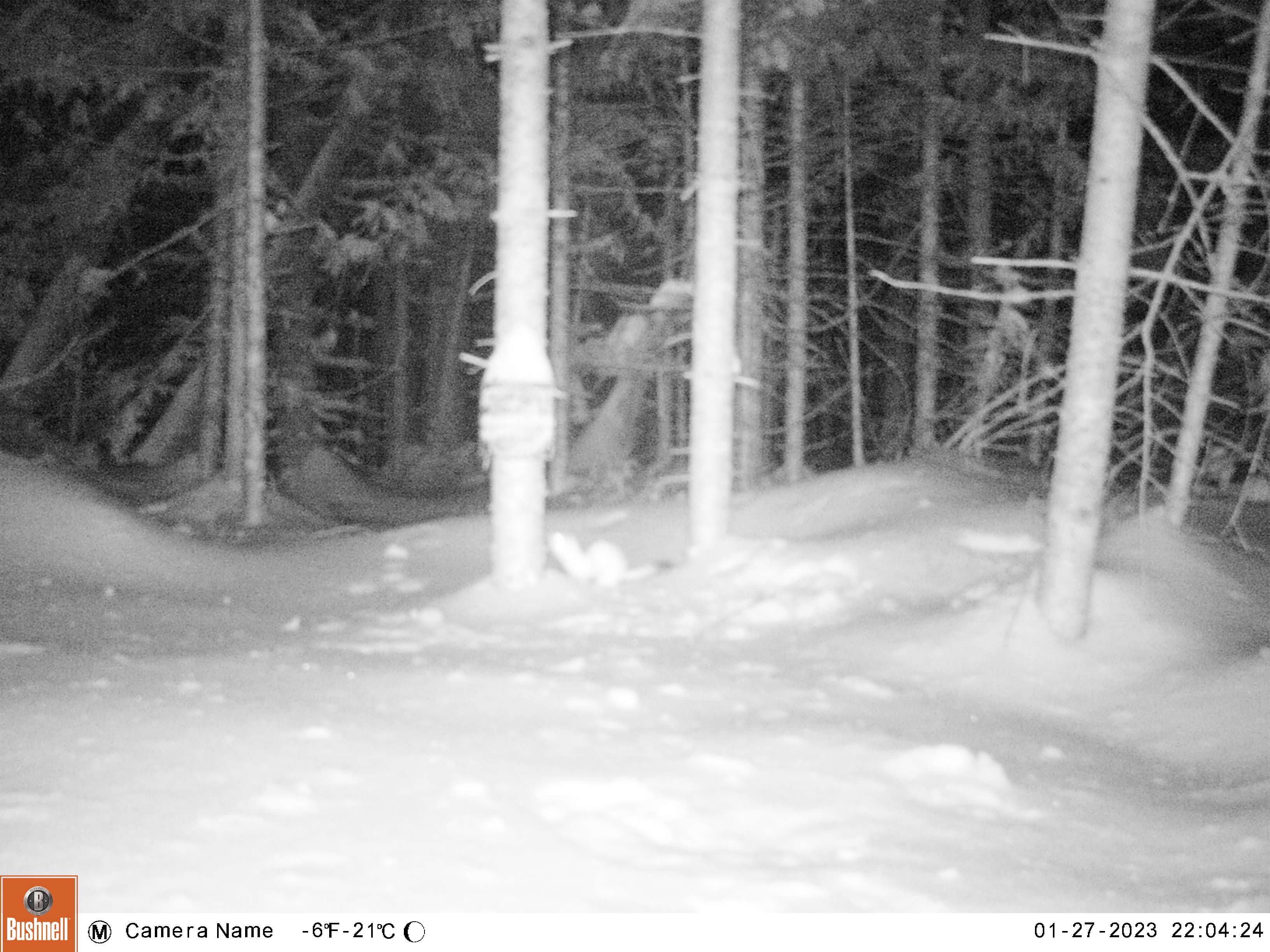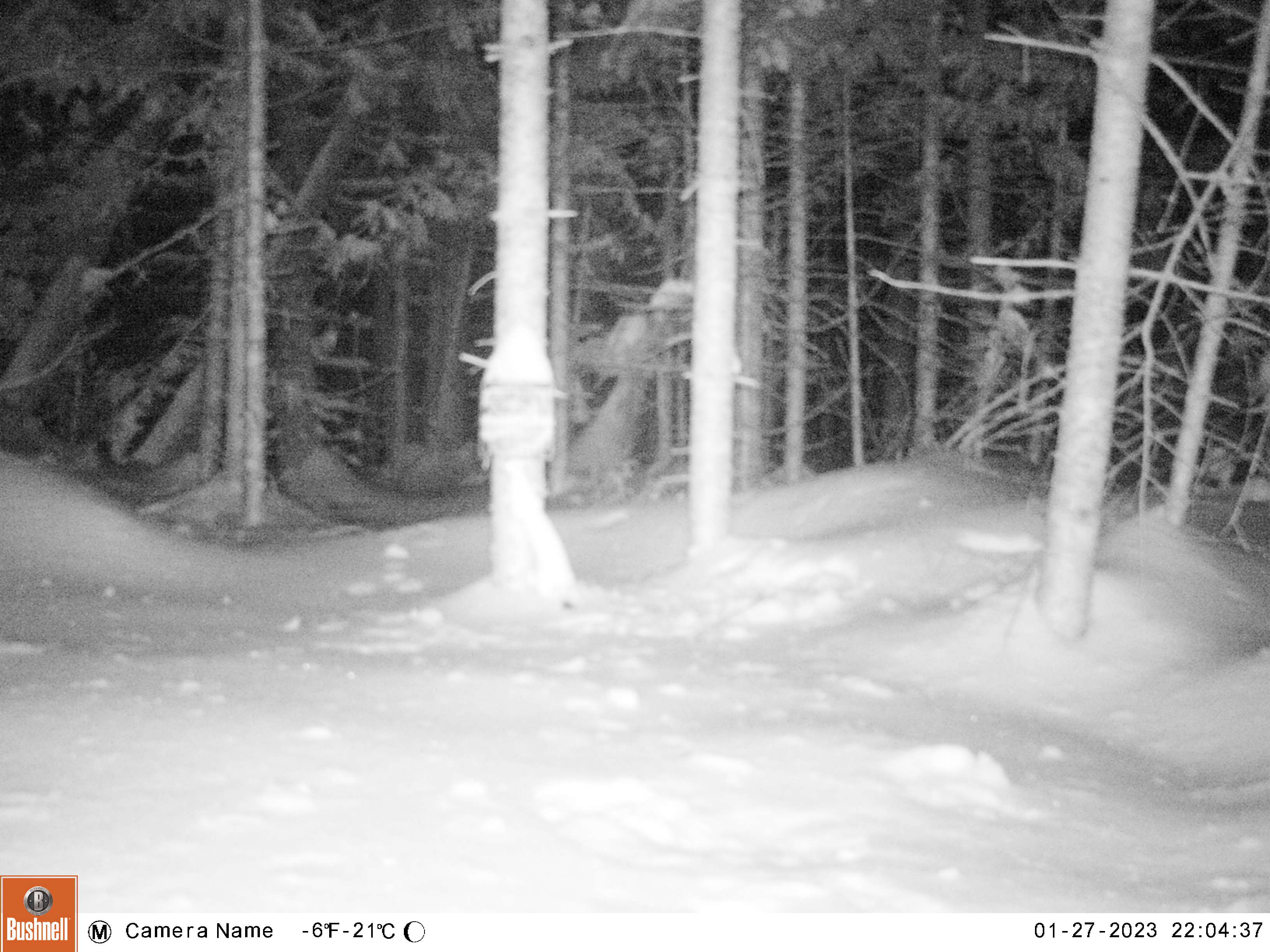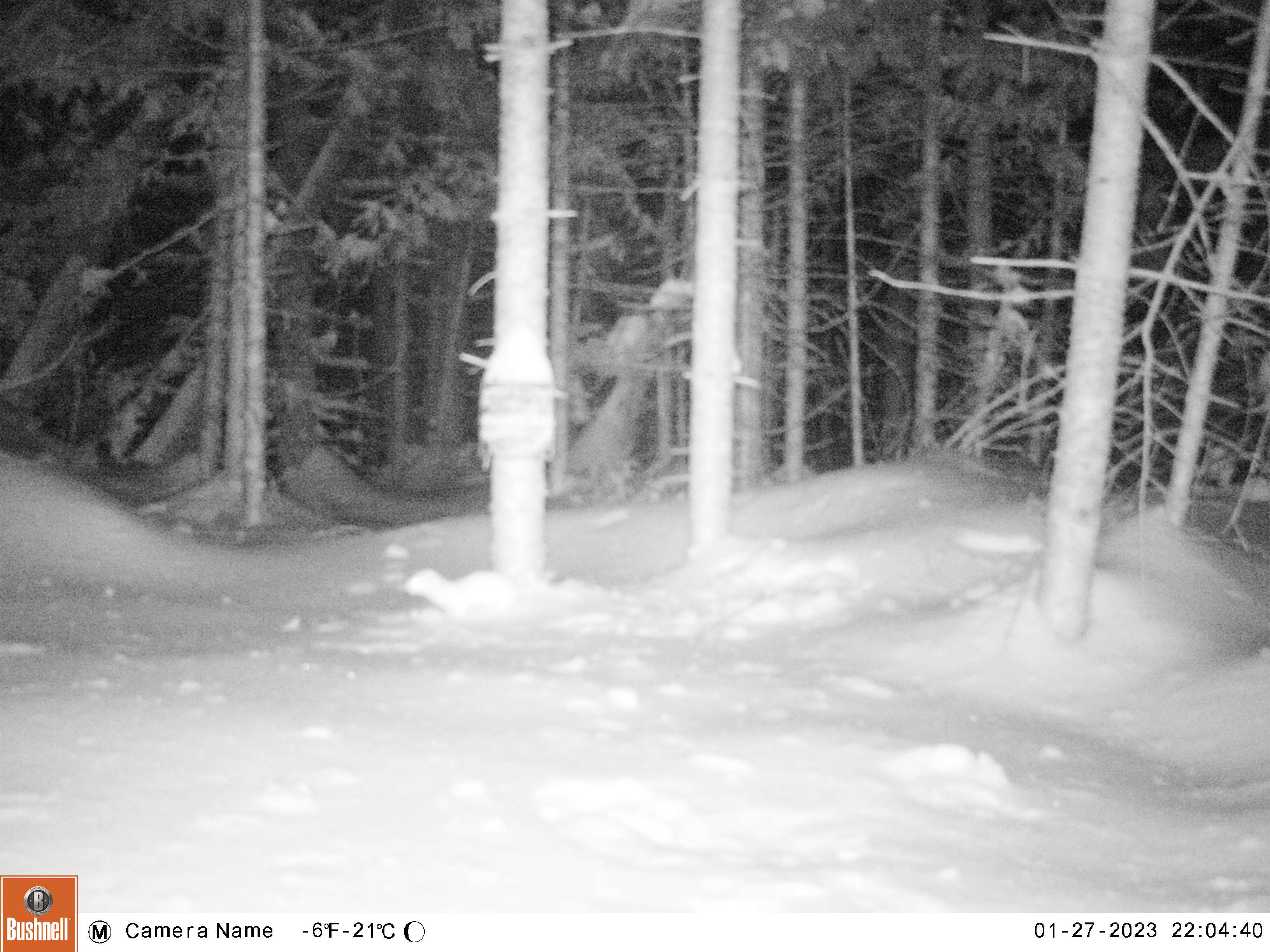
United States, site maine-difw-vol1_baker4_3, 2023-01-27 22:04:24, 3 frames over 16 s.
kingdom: Animalia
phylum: Chordata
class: Mammalia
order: Carnivora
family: Mustelidae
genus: Mustela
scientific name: Mustela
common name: weasel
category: weasel sp.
Weasel sp. (weasel) (Mustela).